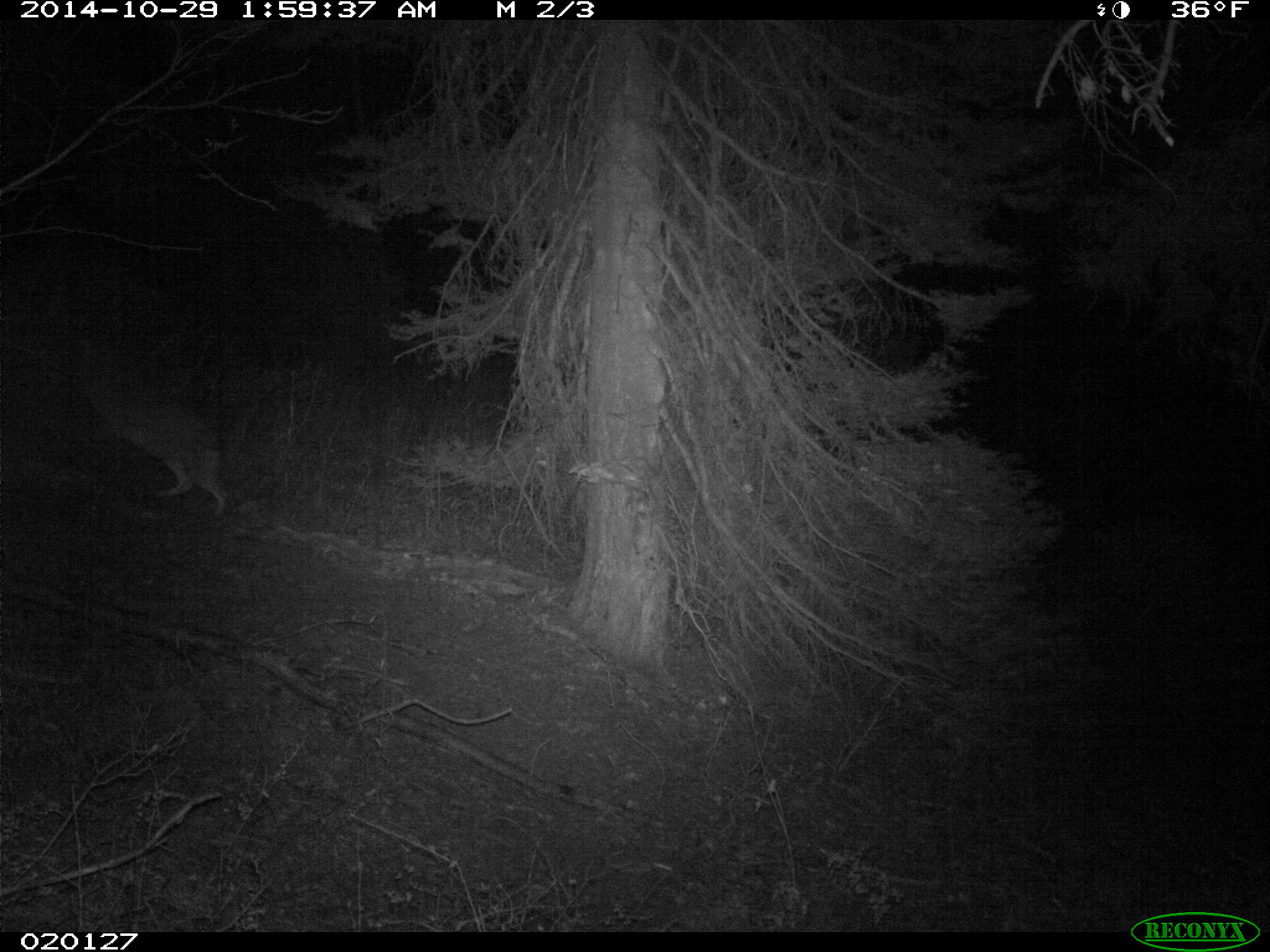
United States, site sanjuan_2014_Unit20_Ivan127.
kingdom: Animalia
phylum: Chordata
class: Mammalia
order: Carnivora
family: Canidae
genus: Canis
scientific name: Canis latrans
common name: coyote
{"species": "Canis latrans (coyote)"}